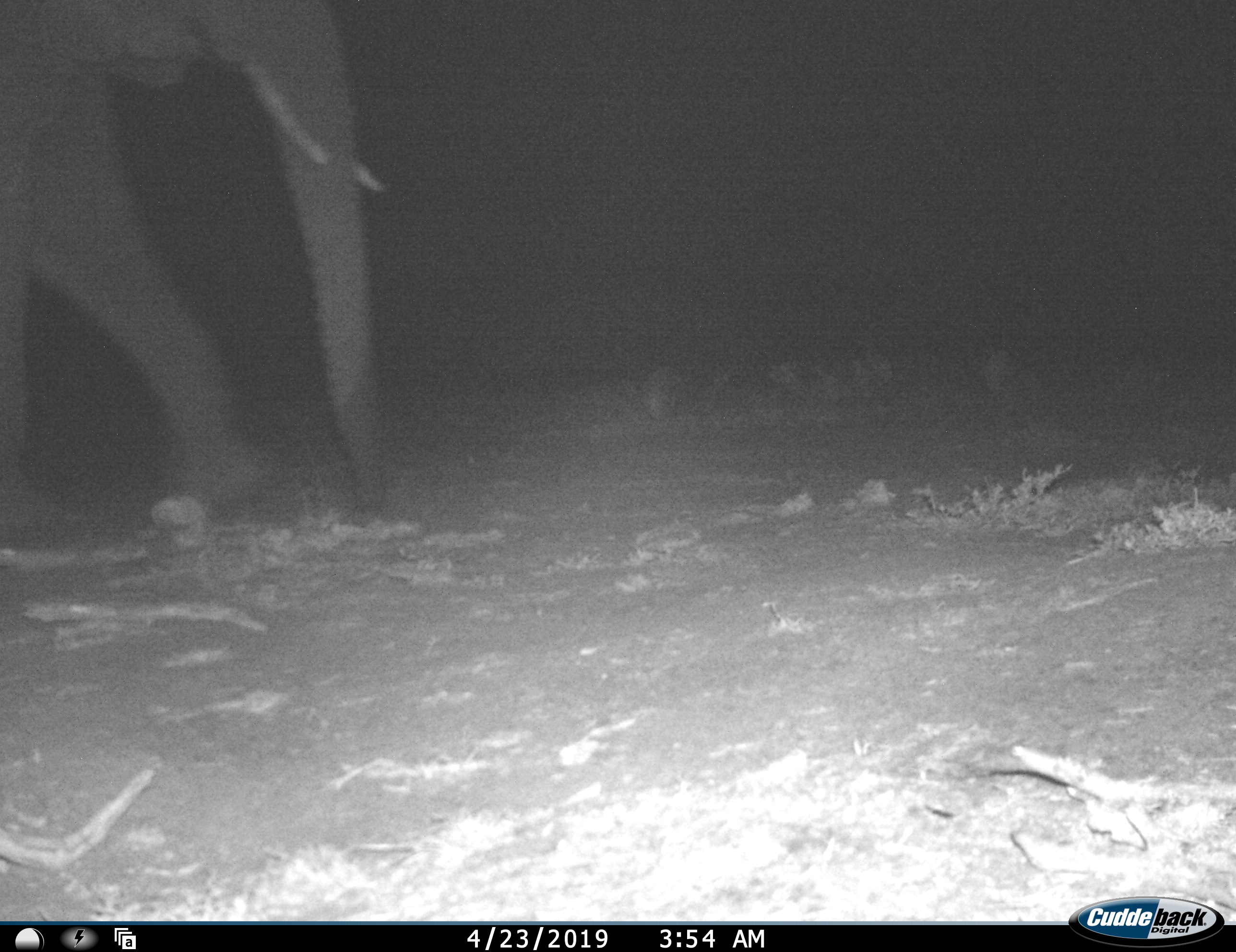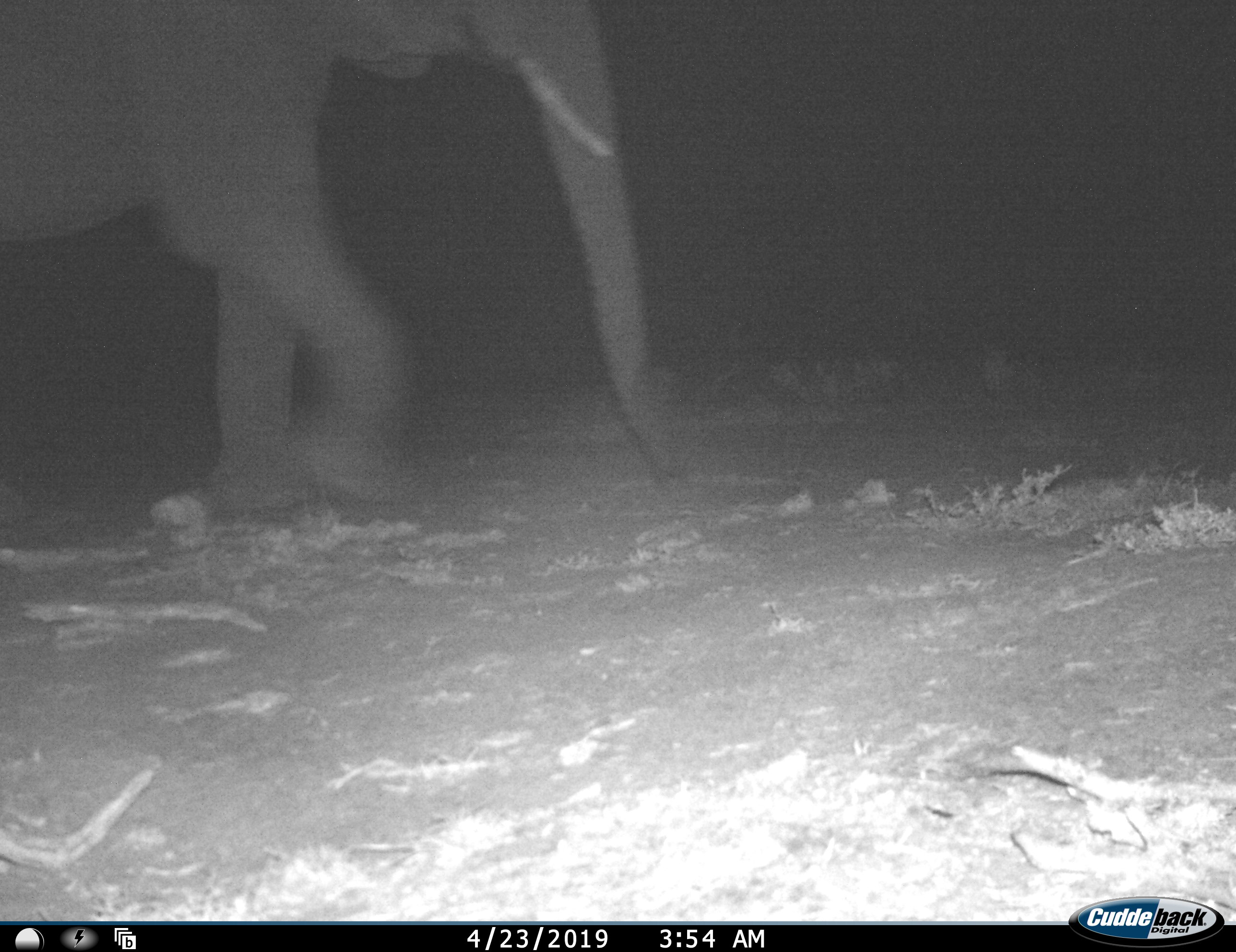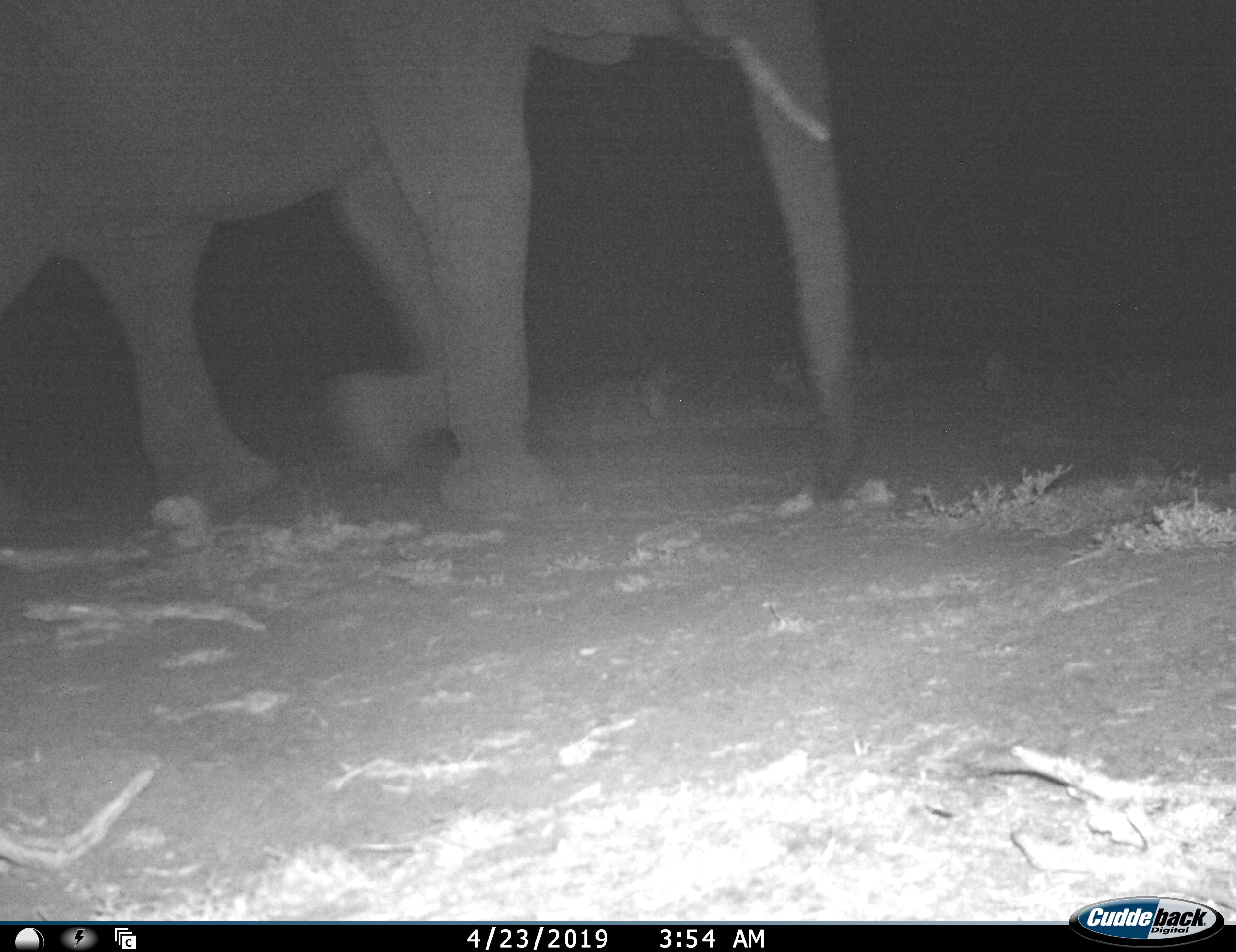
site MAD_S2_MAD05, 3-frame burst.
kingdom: Animalia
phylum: Chordata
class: Mammalia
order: Proboscidea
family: Elephantidae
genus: Loxodonta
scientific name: Loxodonta africana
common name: african bush elephant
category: elephant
Elephant (african bush elephant) (Loxodonta africana), count 1. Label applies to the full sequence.